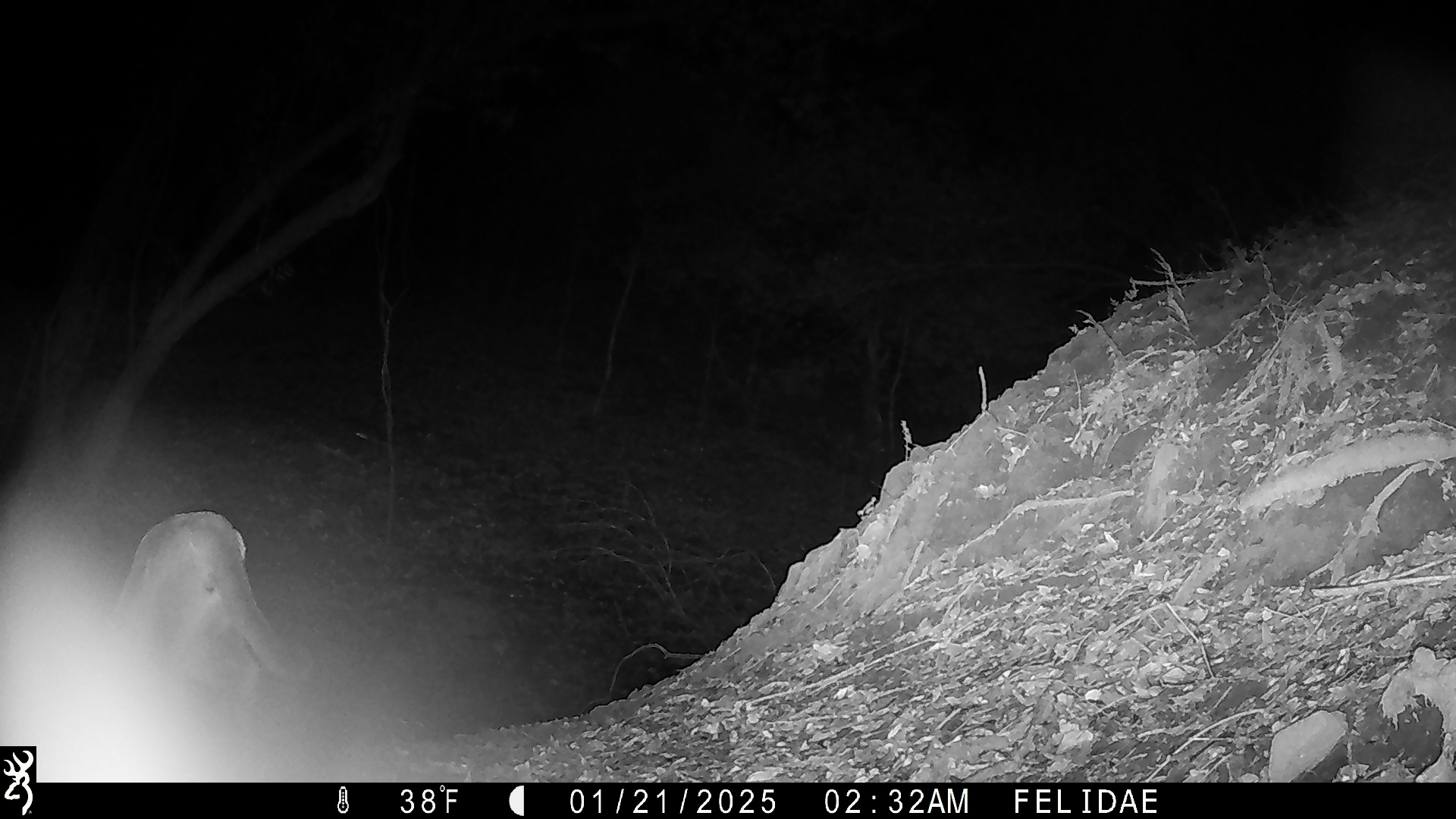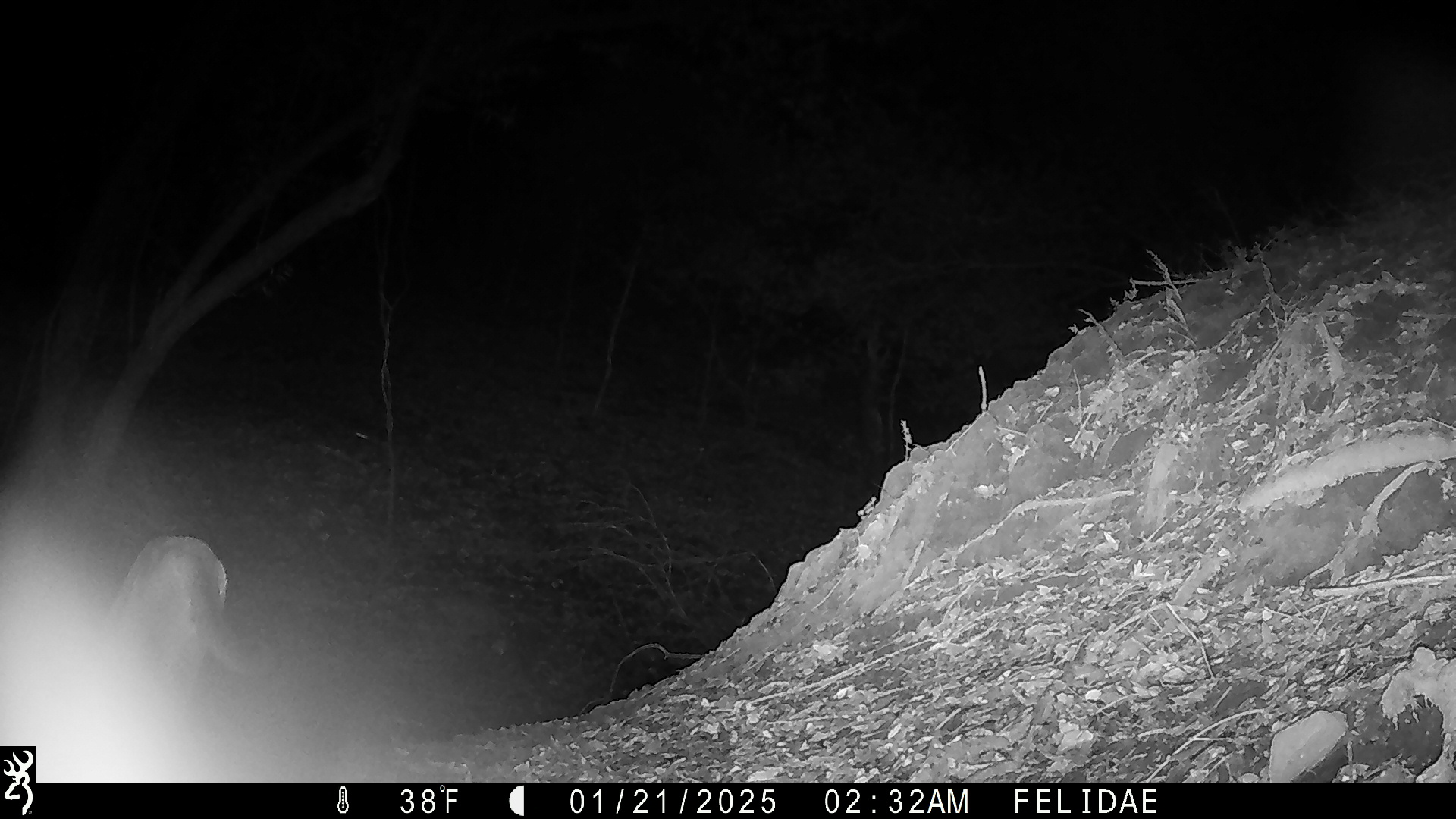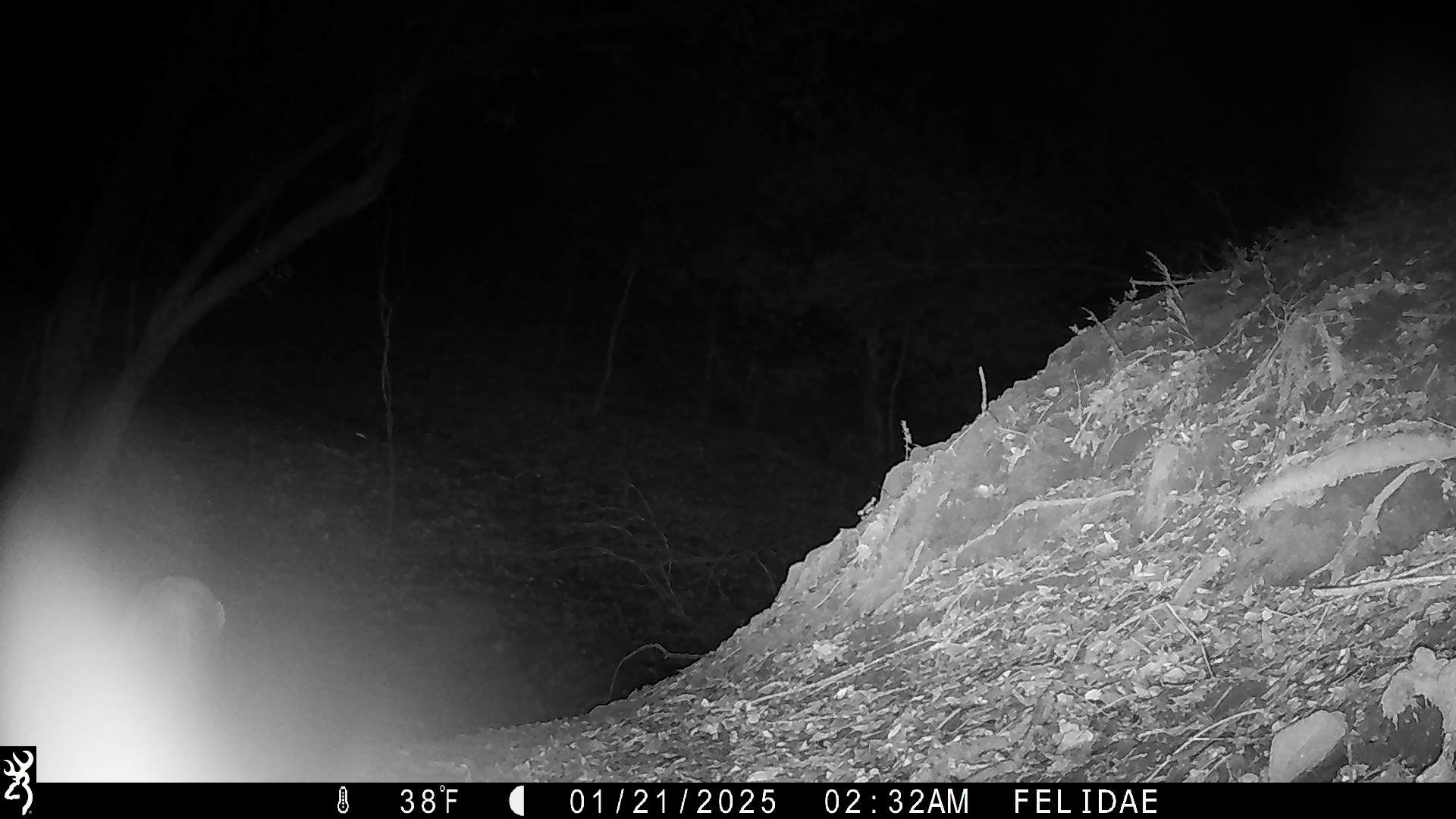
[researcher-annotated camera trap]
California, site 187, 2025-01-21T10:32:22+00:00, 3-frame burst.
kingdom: Animalia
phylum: Chordata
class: Mammalia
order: Carnivora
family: Felidae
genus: Puma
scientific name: Puma concolor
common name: puma